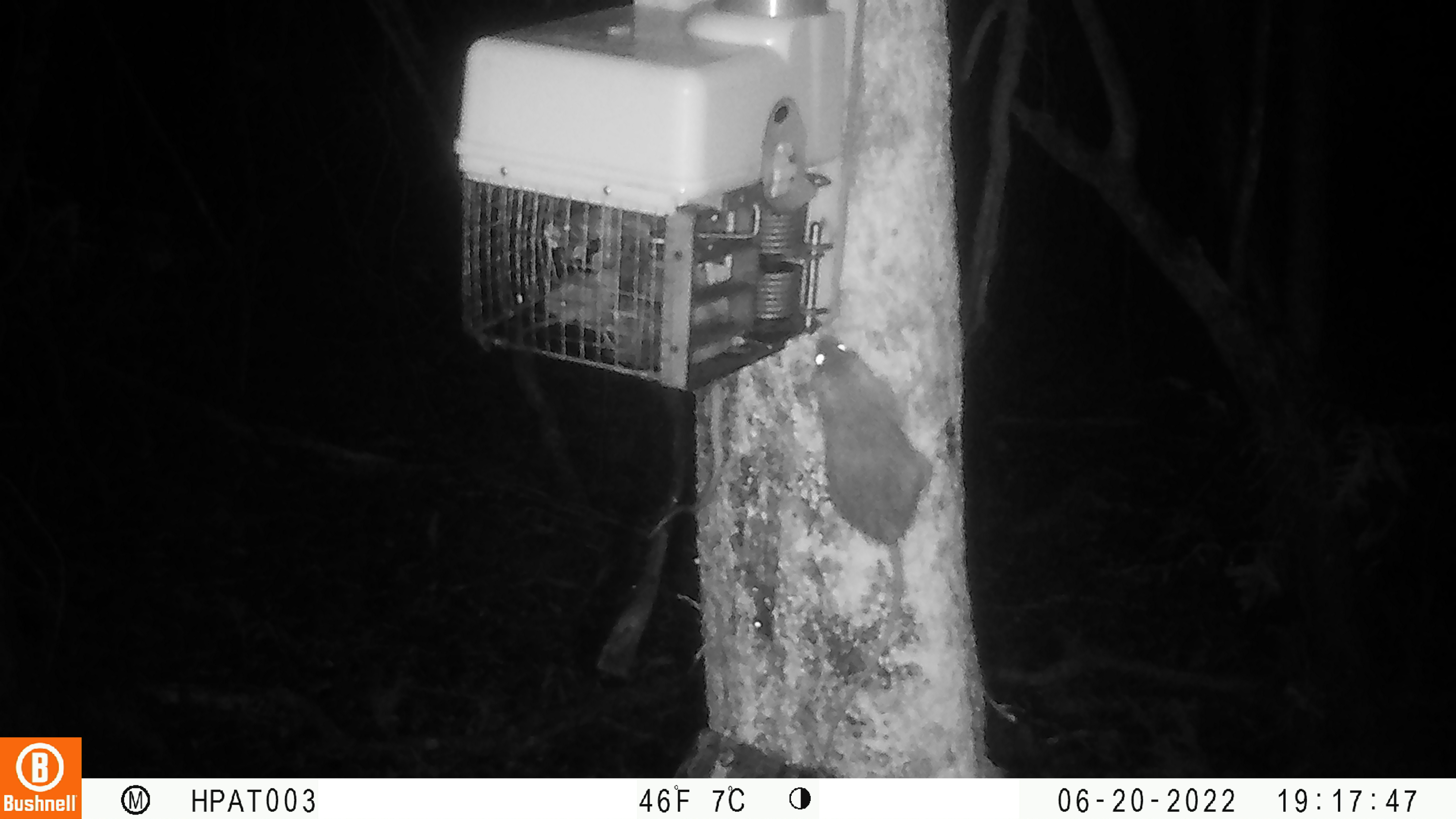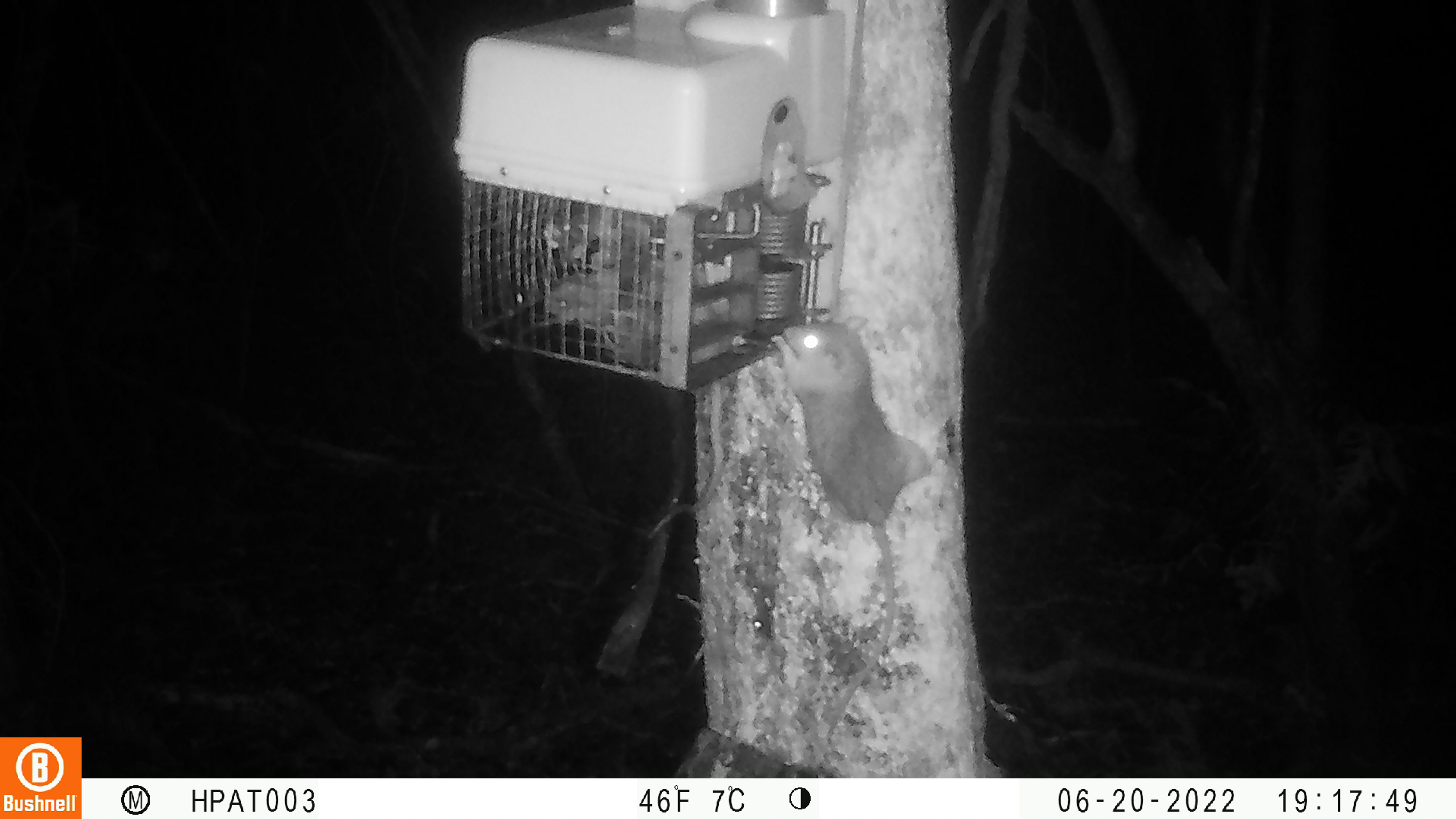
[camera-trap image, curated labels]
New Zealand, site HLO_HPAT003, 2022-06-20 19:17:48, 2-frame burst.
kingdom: Animalia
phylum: Chordata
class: Mammalia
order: Rodentia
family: Muridae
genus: Rattus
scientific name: Rattus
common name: rat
Rat (Rattus).